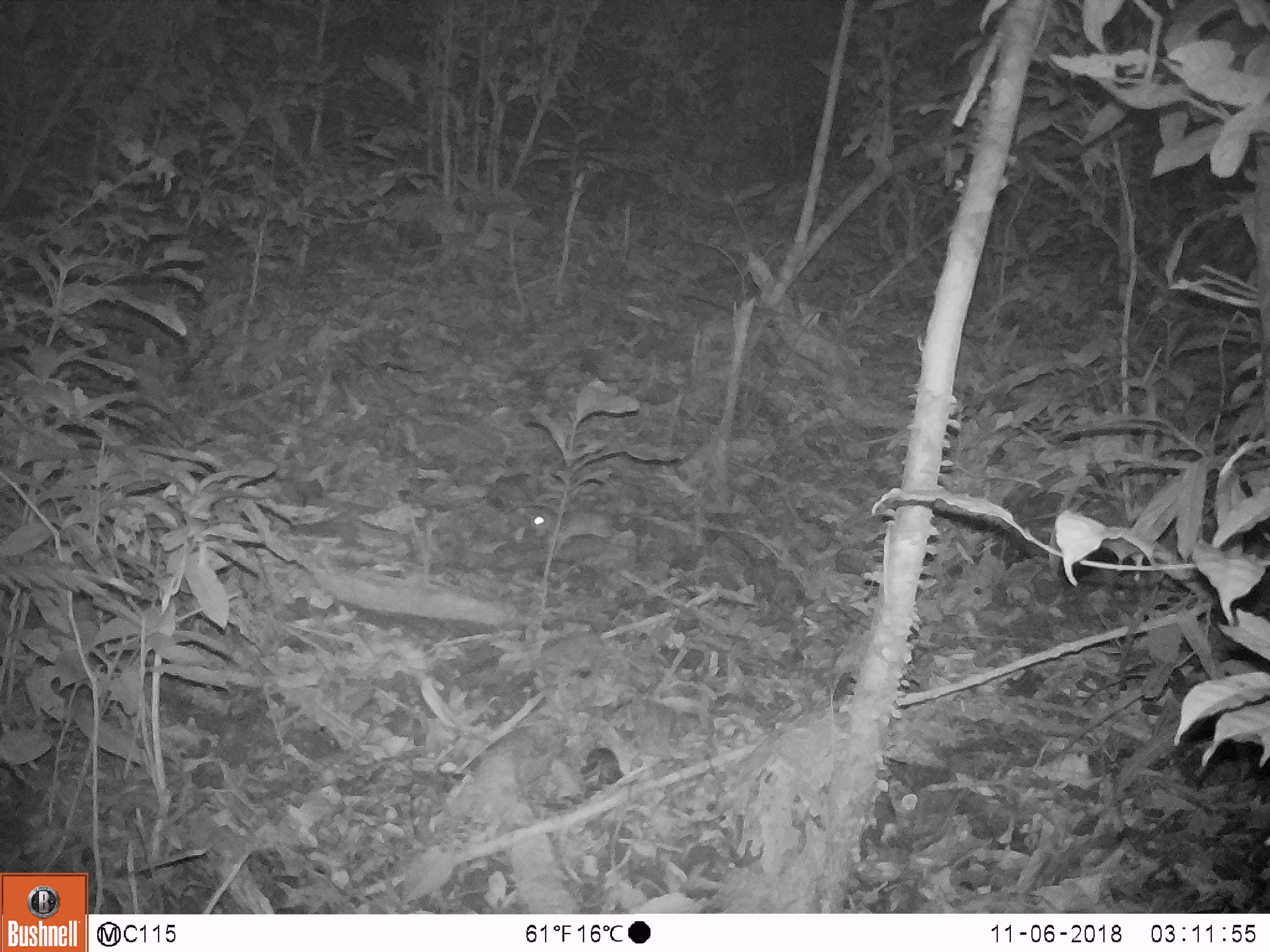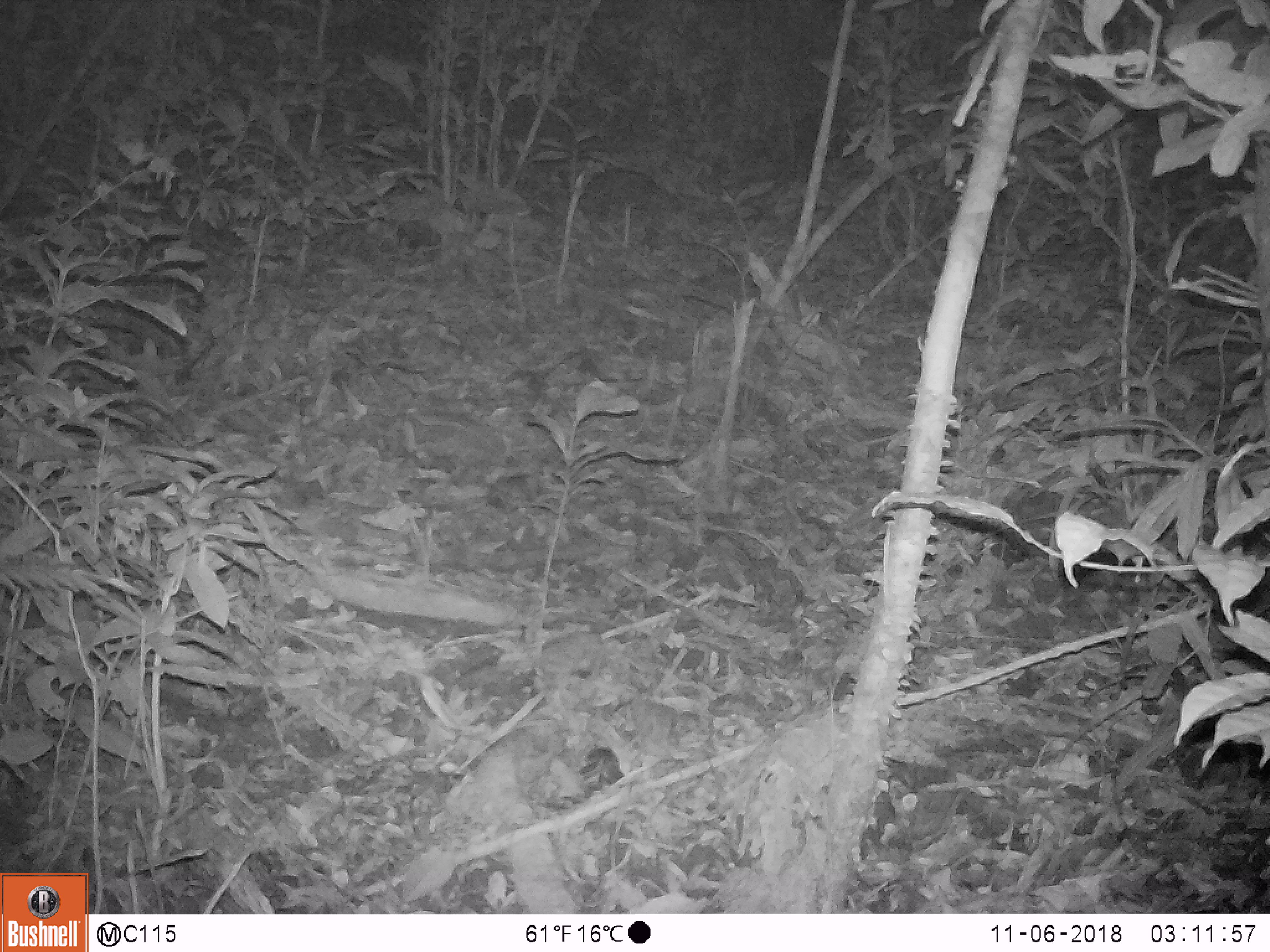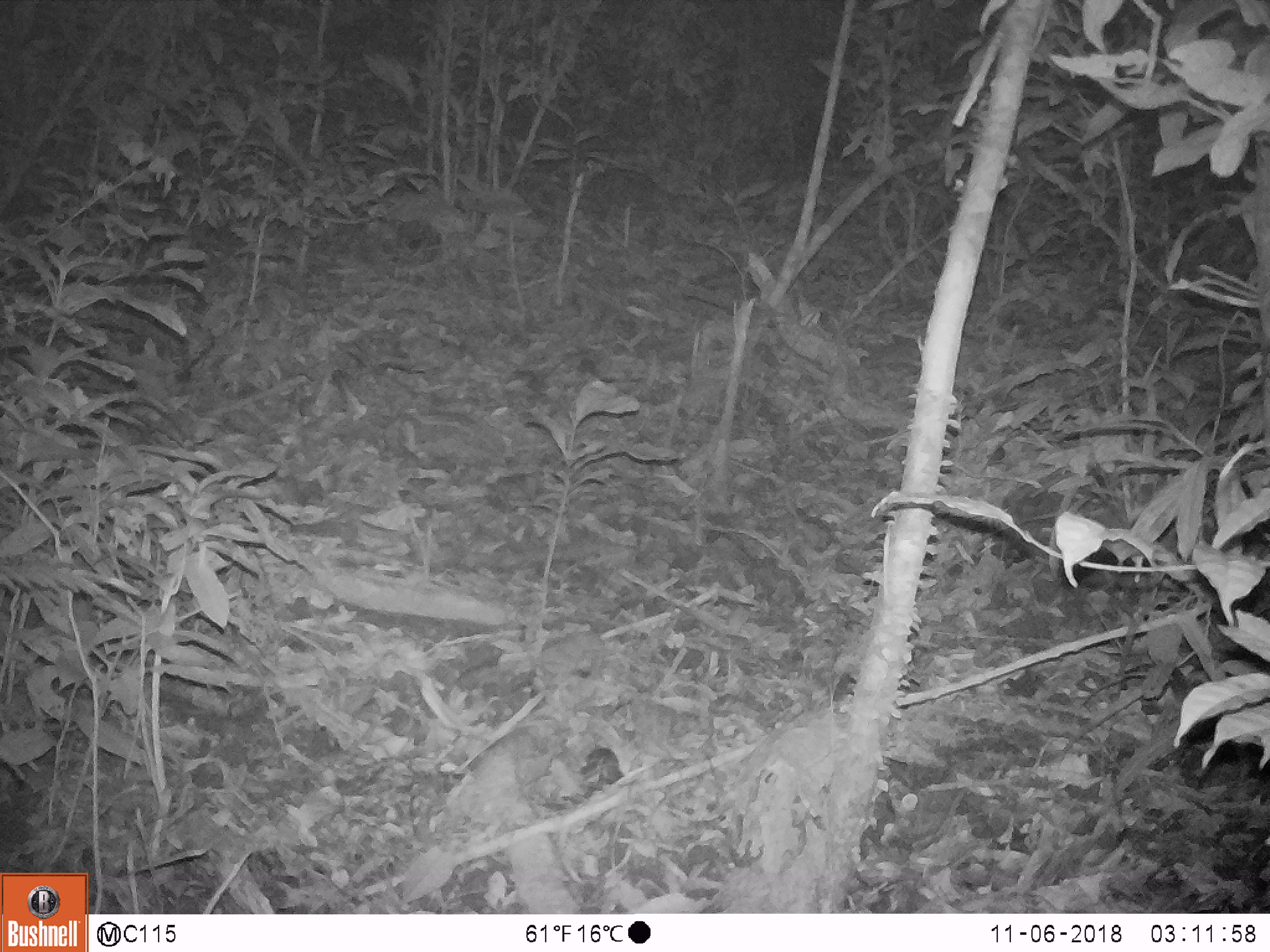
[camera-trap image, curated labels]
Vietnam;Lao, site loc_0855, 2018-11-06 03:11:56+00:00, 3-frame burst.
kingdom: Animalia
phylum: Chordata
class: Mammalia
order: Rodentia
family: Muridae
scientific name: Muridae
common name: old-world mice and rats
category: unidentified murid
Unidentified murid (old-world mice and rats) (Muridae). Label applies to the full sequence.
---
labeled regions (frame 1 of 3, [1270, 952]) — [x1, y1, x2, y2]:
unidentified murid: [528, 495, 622, 560]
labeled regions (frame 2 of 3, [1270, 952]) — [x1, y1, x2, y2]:
unidentified murid: [490, 477, 559, 515]